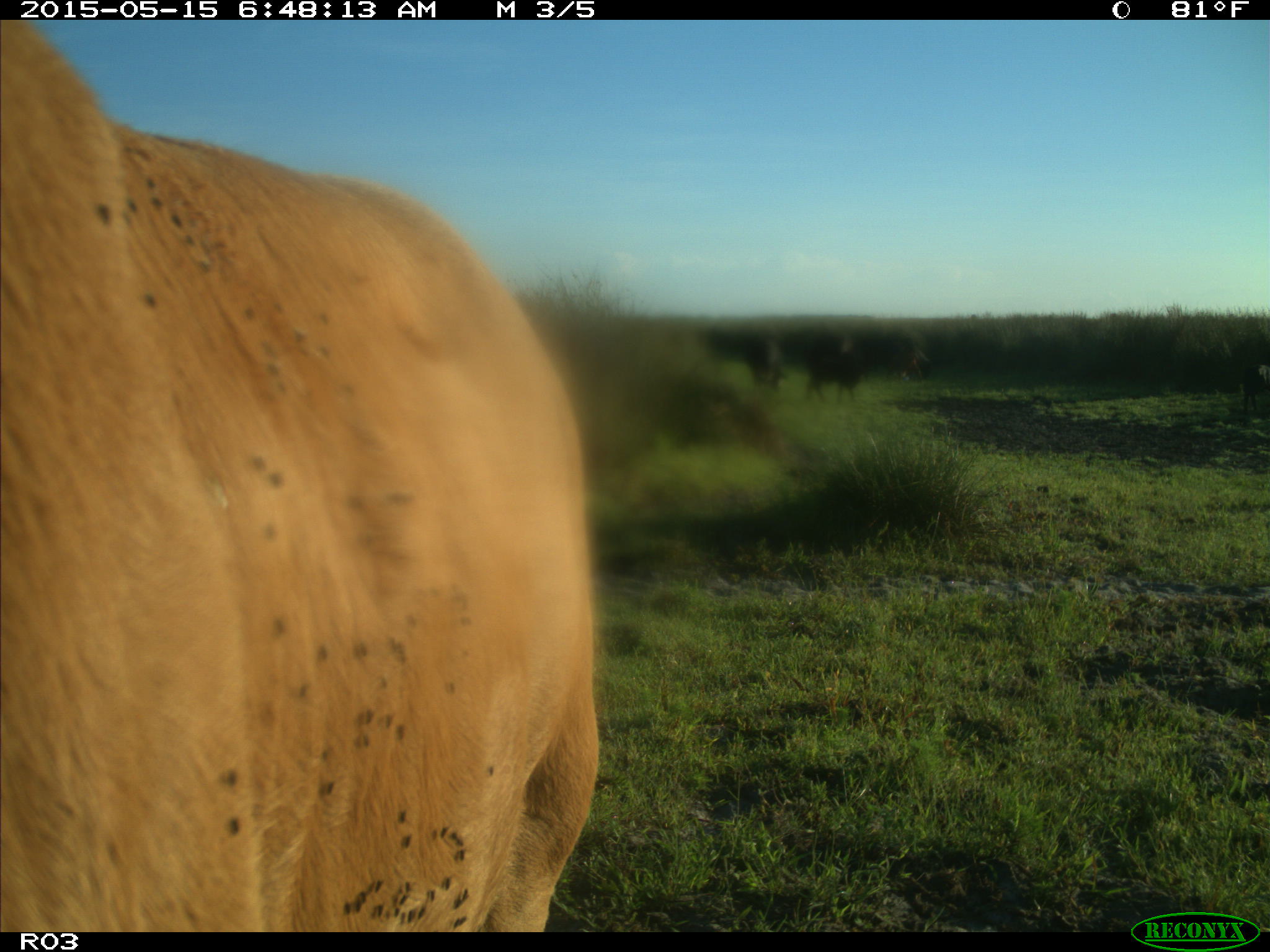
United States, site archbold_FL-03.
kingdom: Animalia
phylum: Chordata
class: Mammalia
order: Artiodactyla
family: Bovidae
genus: Bos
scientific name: Bos taurus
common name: domestic cow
Bos taurus (domestic cow).